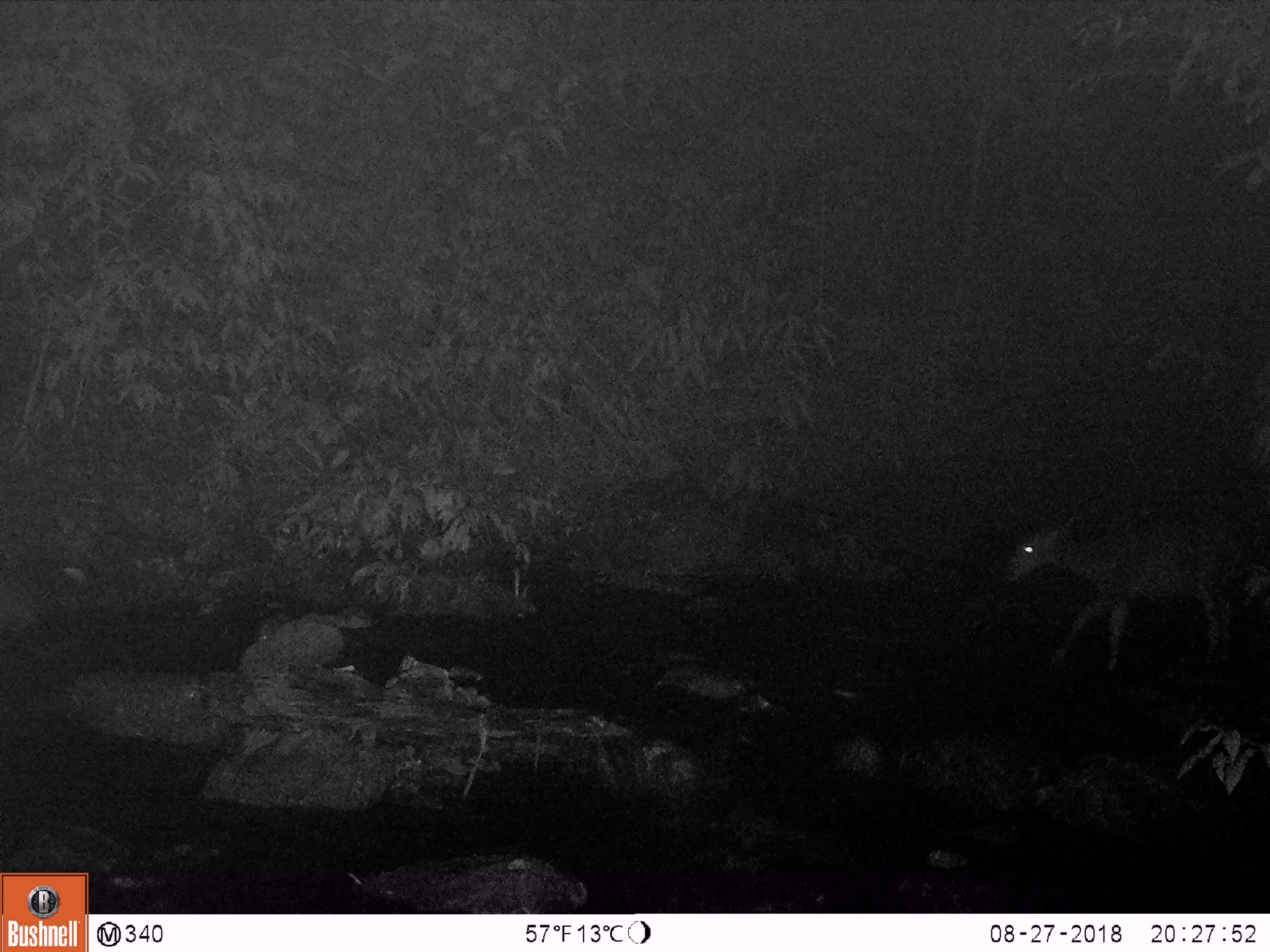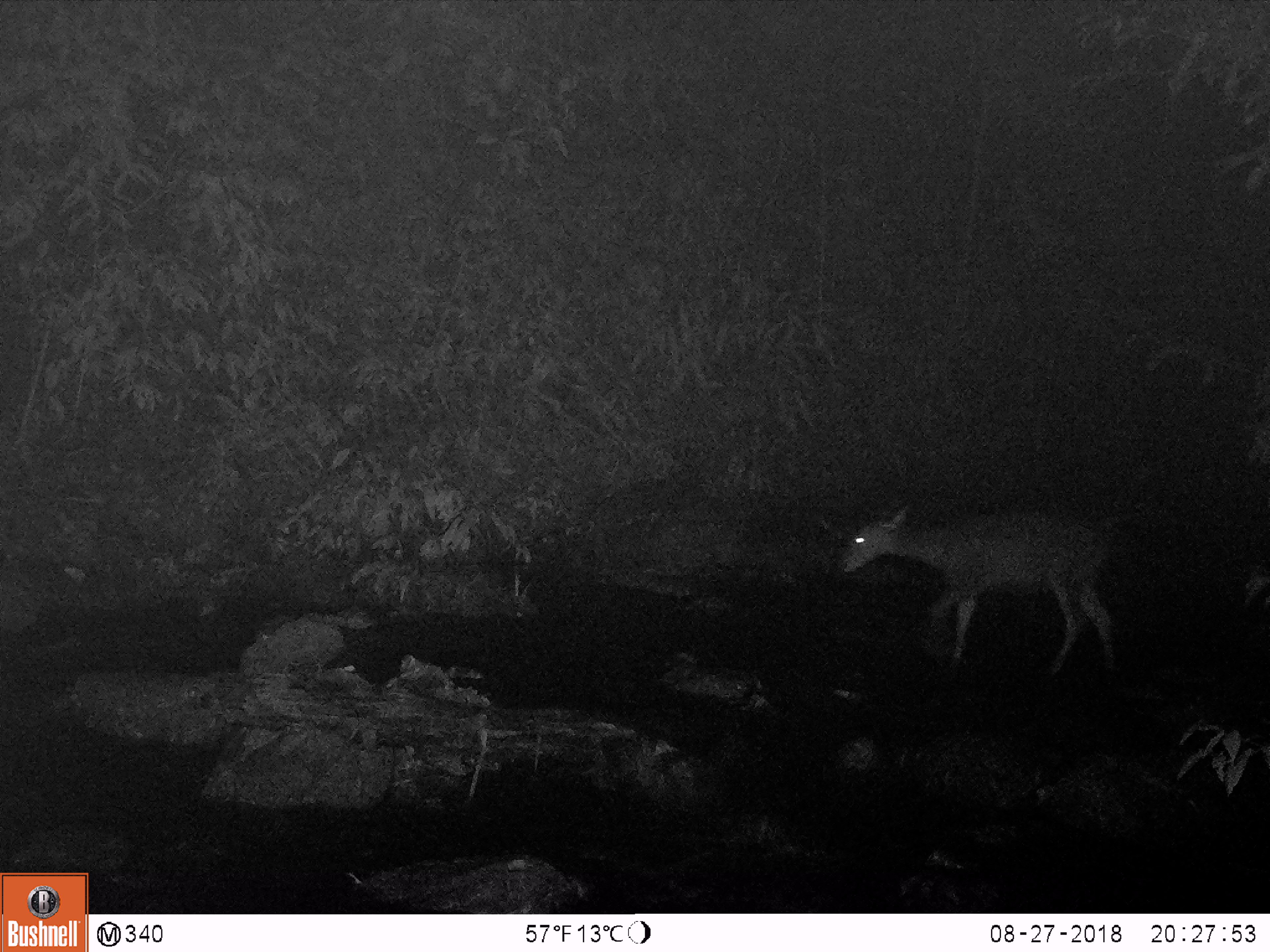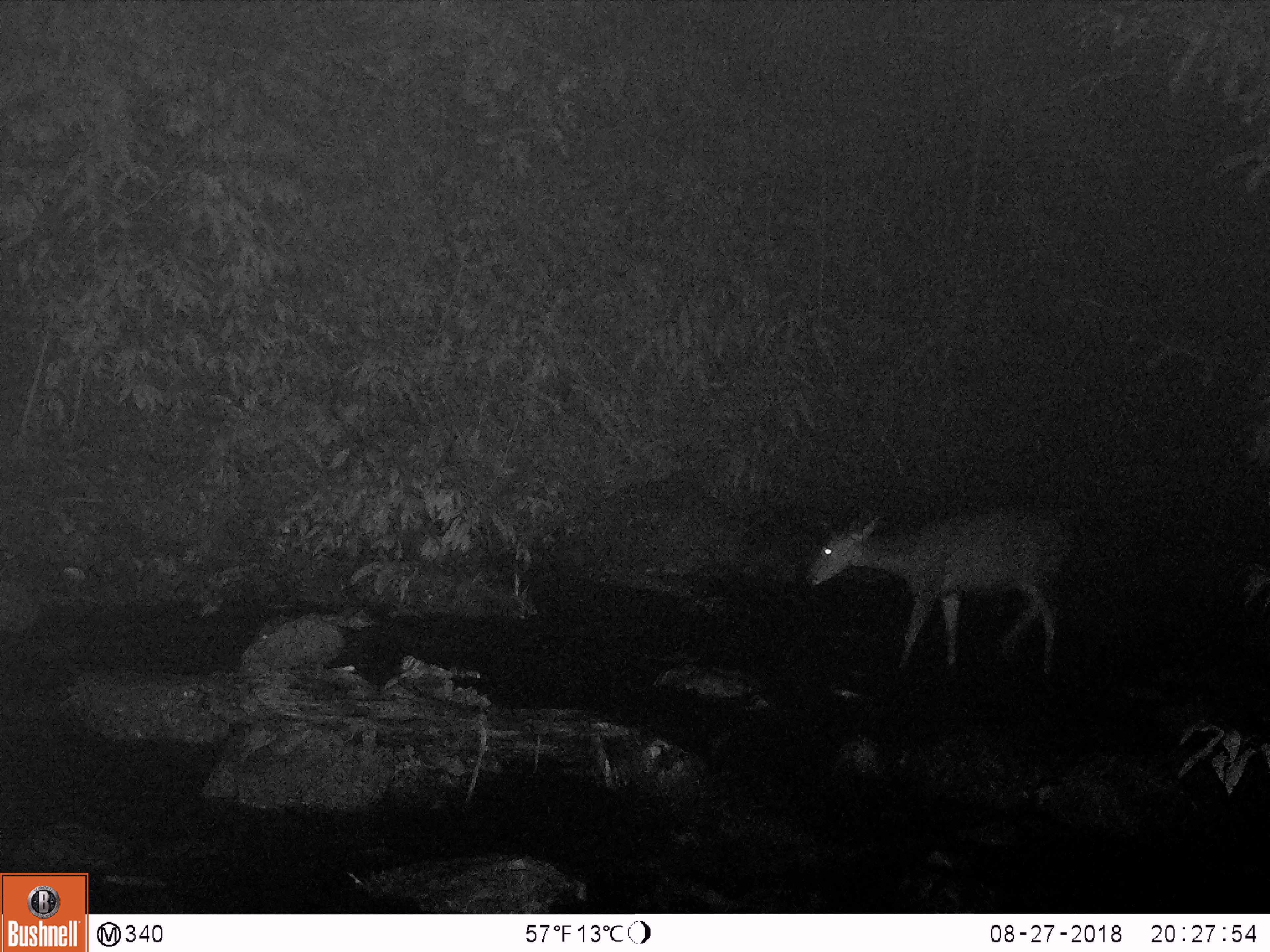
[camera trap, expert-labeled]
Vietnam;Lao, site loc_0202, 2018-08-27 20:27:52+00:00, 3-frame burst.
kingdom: Animalia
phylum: Chordata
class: Mammalia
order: Artiodactyla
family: Cervidae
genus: Rusa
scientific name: Rusa unicolor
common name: sambar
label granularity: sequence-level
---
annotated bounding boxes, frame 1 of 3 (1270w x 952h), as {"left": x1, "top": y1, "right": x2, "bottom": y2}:
sambar: {"left": 1003, "top": 512, "right": 1249, "bottom": 677}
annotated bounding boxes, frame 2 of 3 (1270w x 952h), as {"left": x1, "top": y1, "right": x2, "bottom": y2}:
sambar: {"left": 837, "top": 508, "right": 1118, "bottom": 678}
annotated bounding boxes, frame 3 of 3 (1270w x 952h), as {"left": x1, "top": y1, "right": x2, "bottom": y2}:
sambar: {"left": 805, "top": 505, "right": 1075, "bottom": 675}